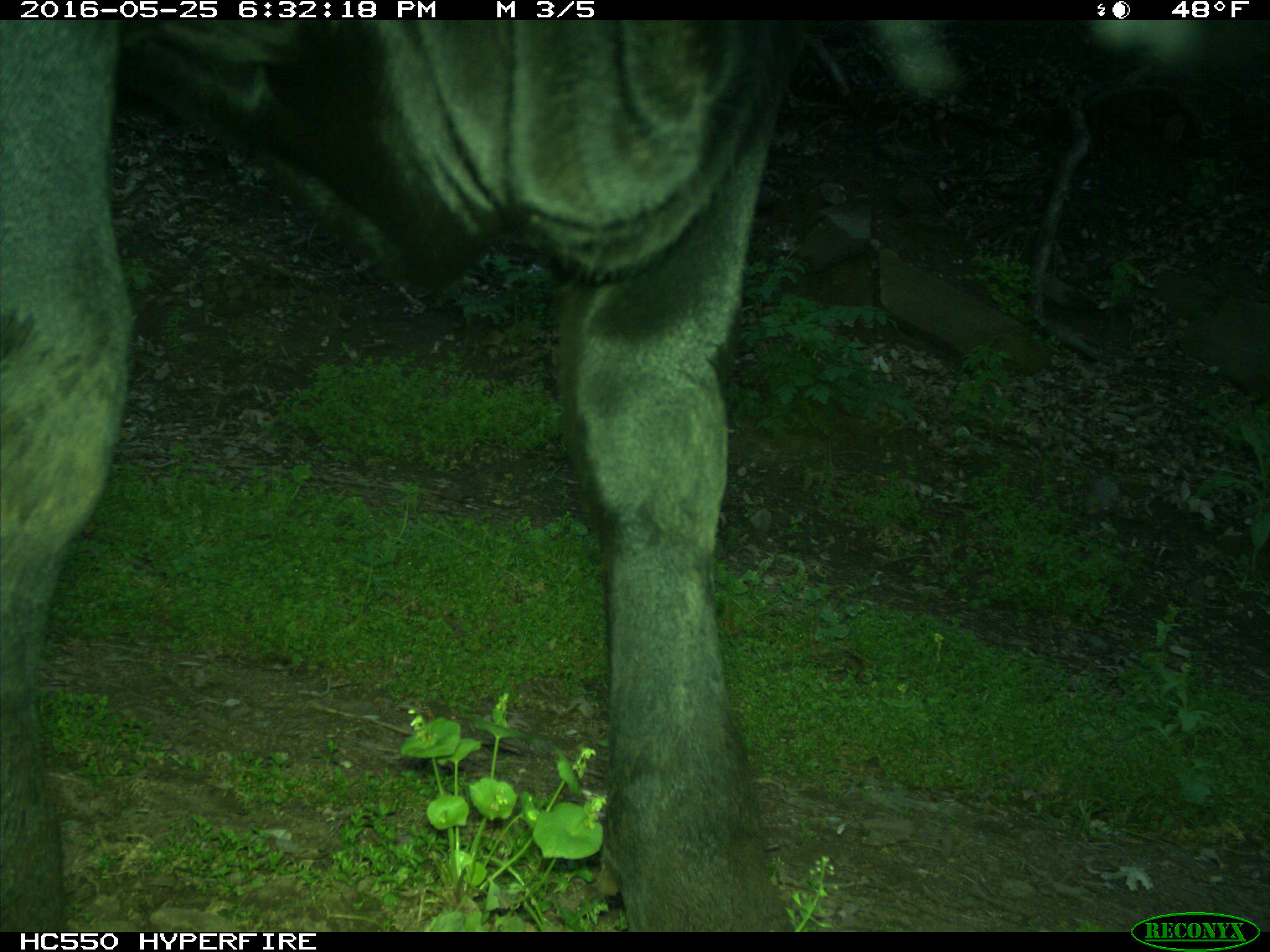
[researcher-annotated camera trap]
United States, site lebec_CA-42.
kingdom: Animalia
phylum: Chordata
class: Mammalia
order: Artiodactyla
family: Bovidae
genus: Bos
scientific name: Bos taurus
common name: domestic cow